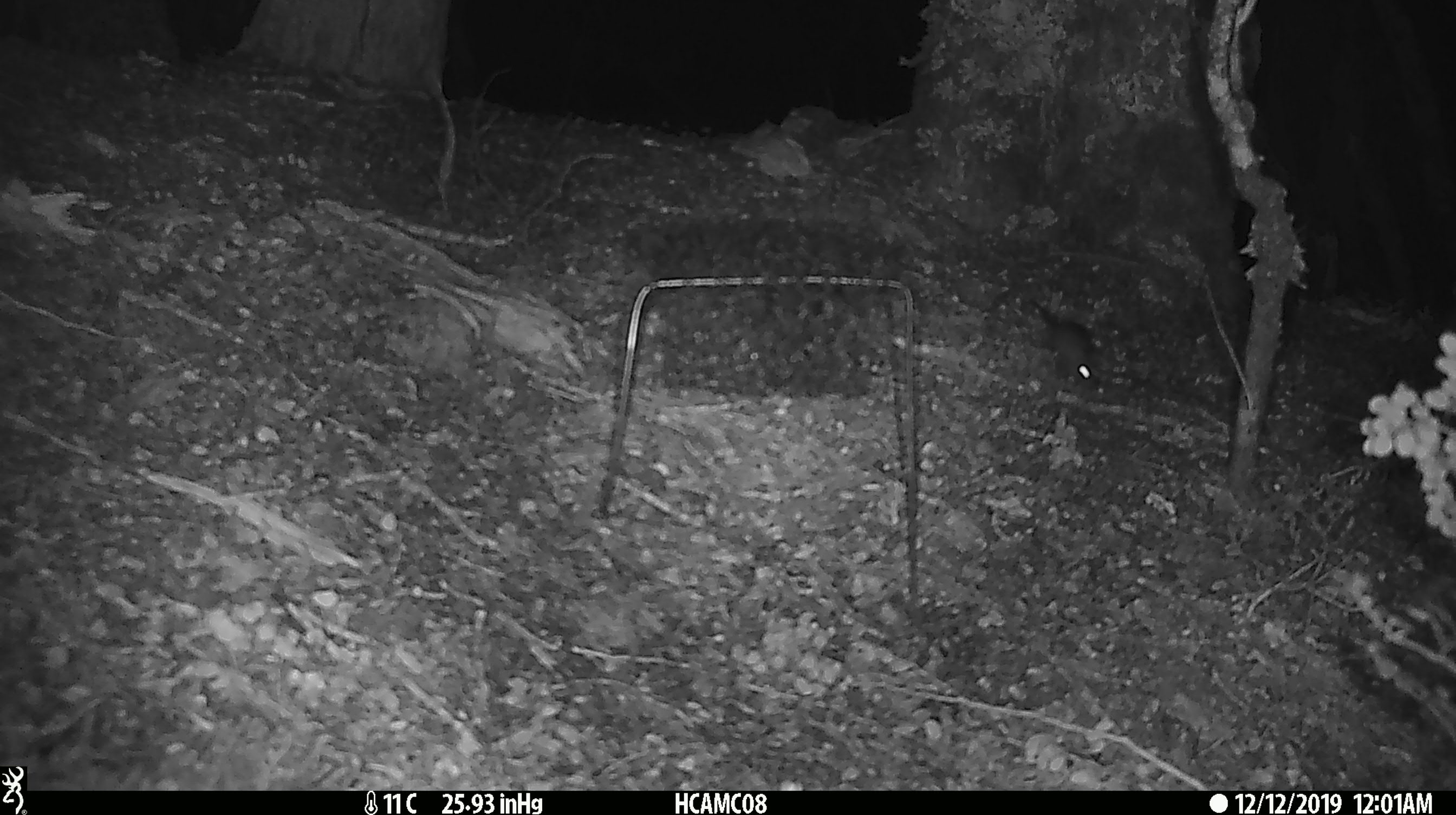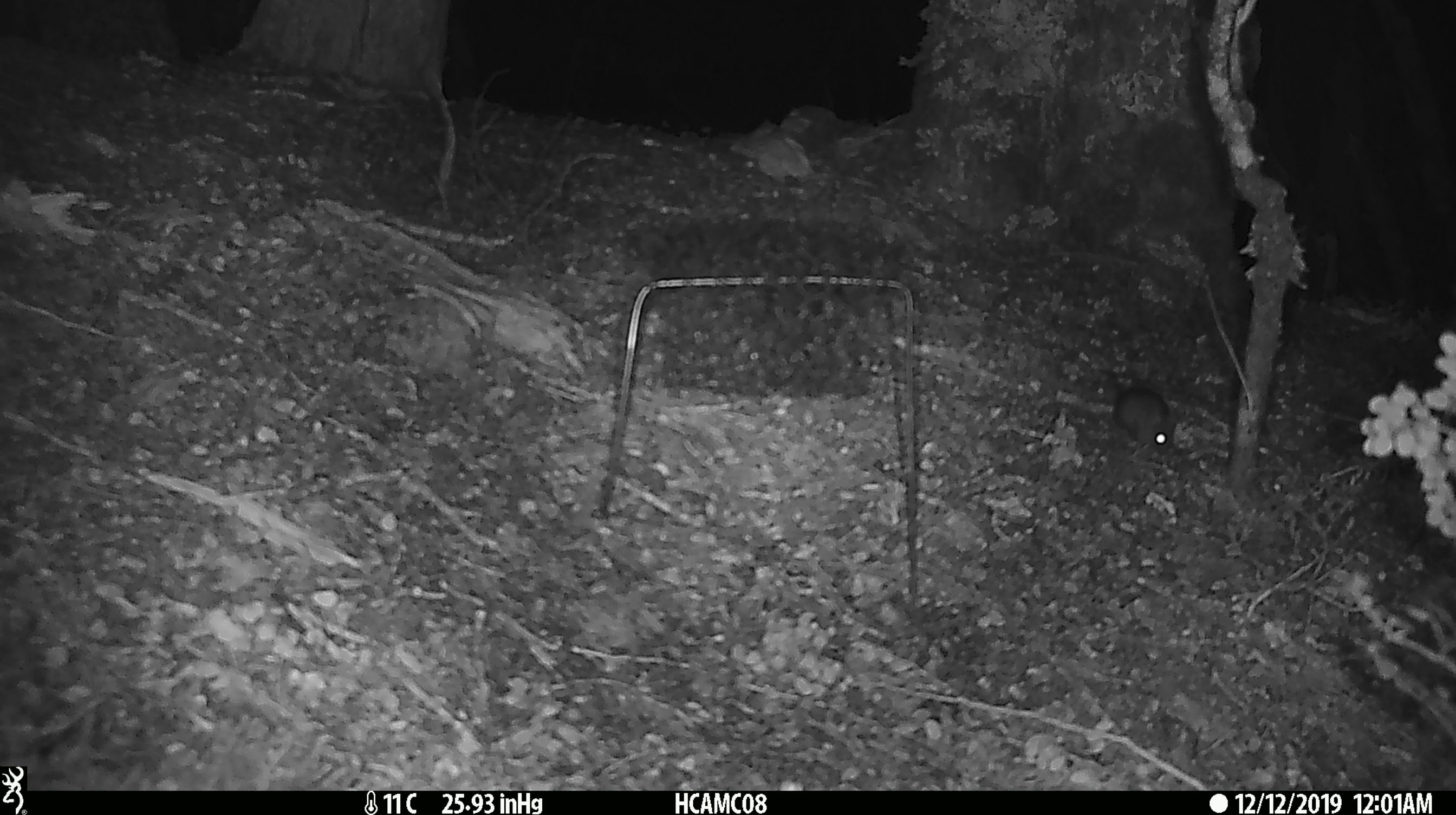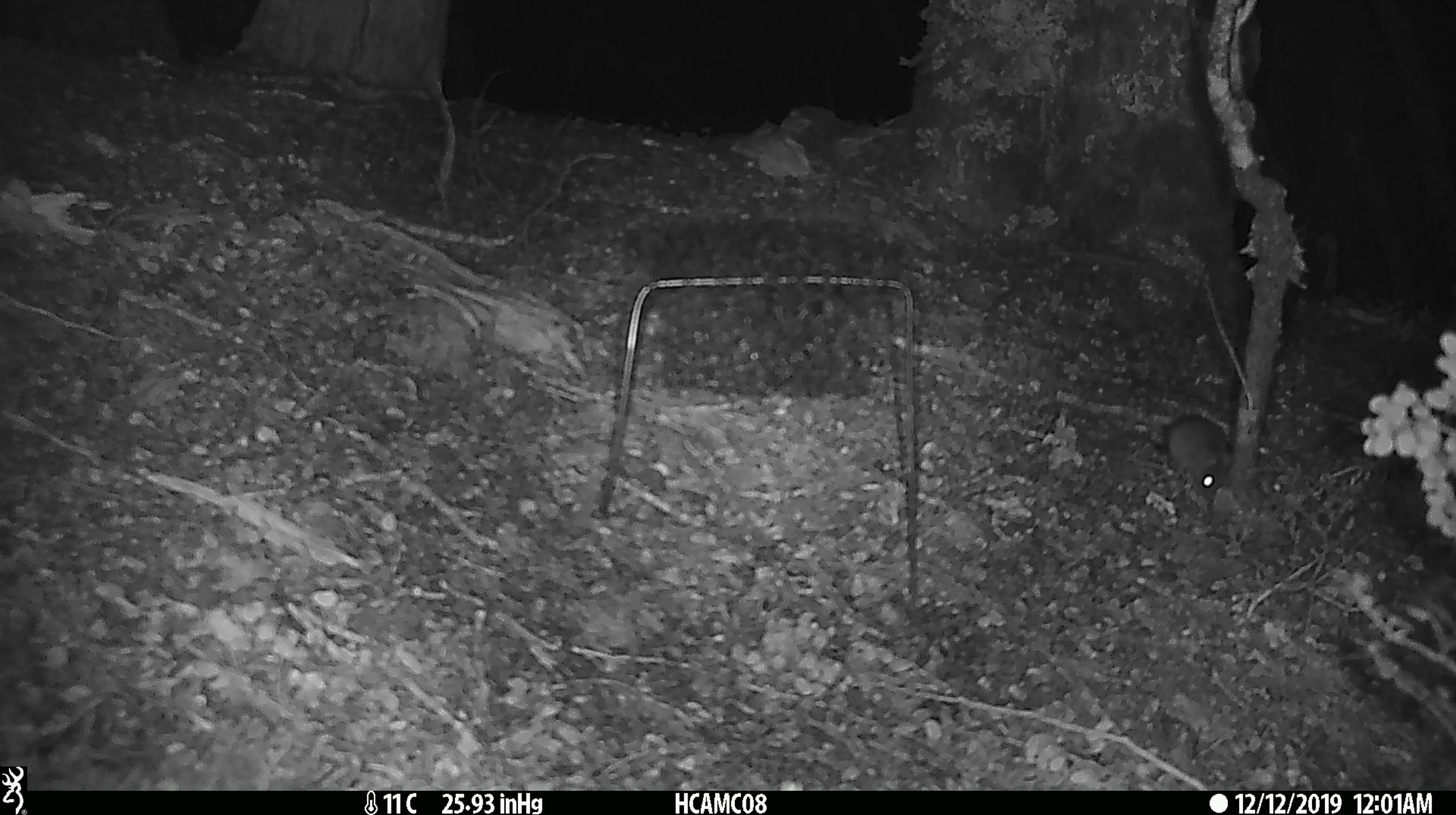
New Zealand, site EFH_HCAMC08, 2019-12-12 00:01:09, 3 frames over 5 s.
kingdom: Animalia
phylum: Chordata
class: Mammalia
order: Rodentia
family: Muridae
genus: Mus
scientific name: Mus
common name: mouse